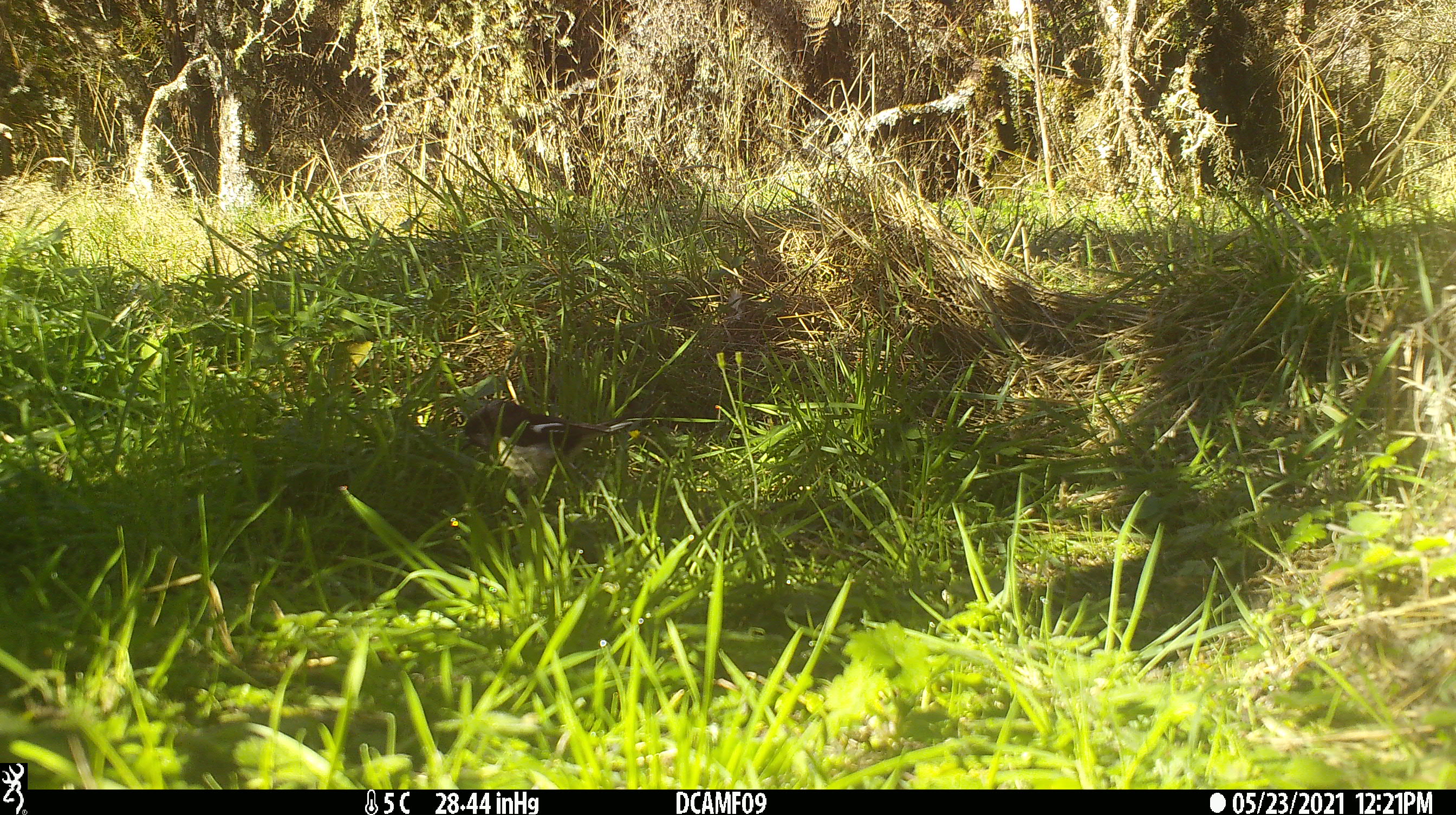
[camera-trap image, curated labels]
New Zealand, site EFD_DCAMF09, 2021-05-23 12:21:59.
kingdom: Animalia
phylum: Chordata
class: Aves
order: Passeriformes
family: Petroicidae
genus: Petroica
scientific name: Petroica macrocephala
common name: tomtit